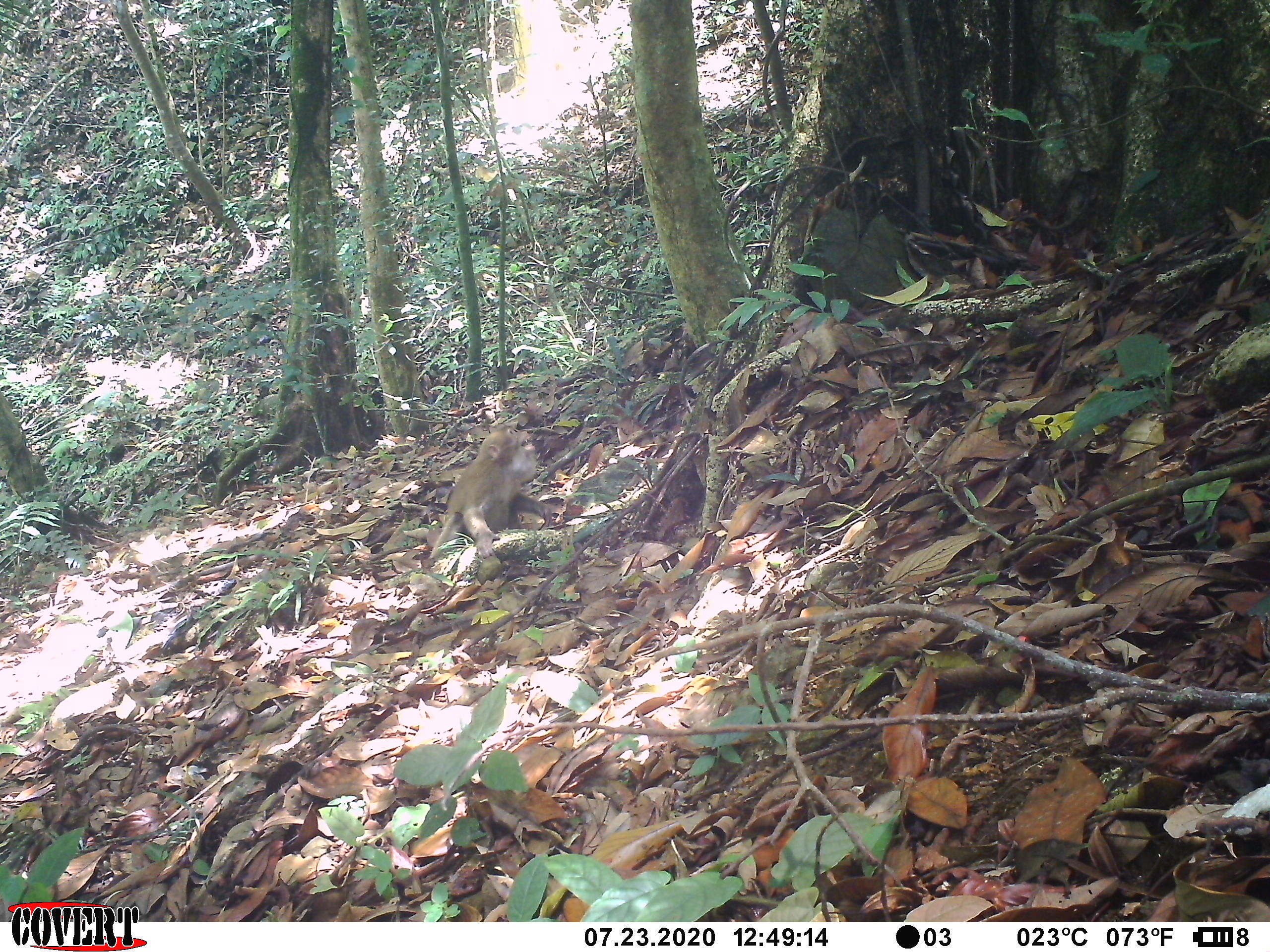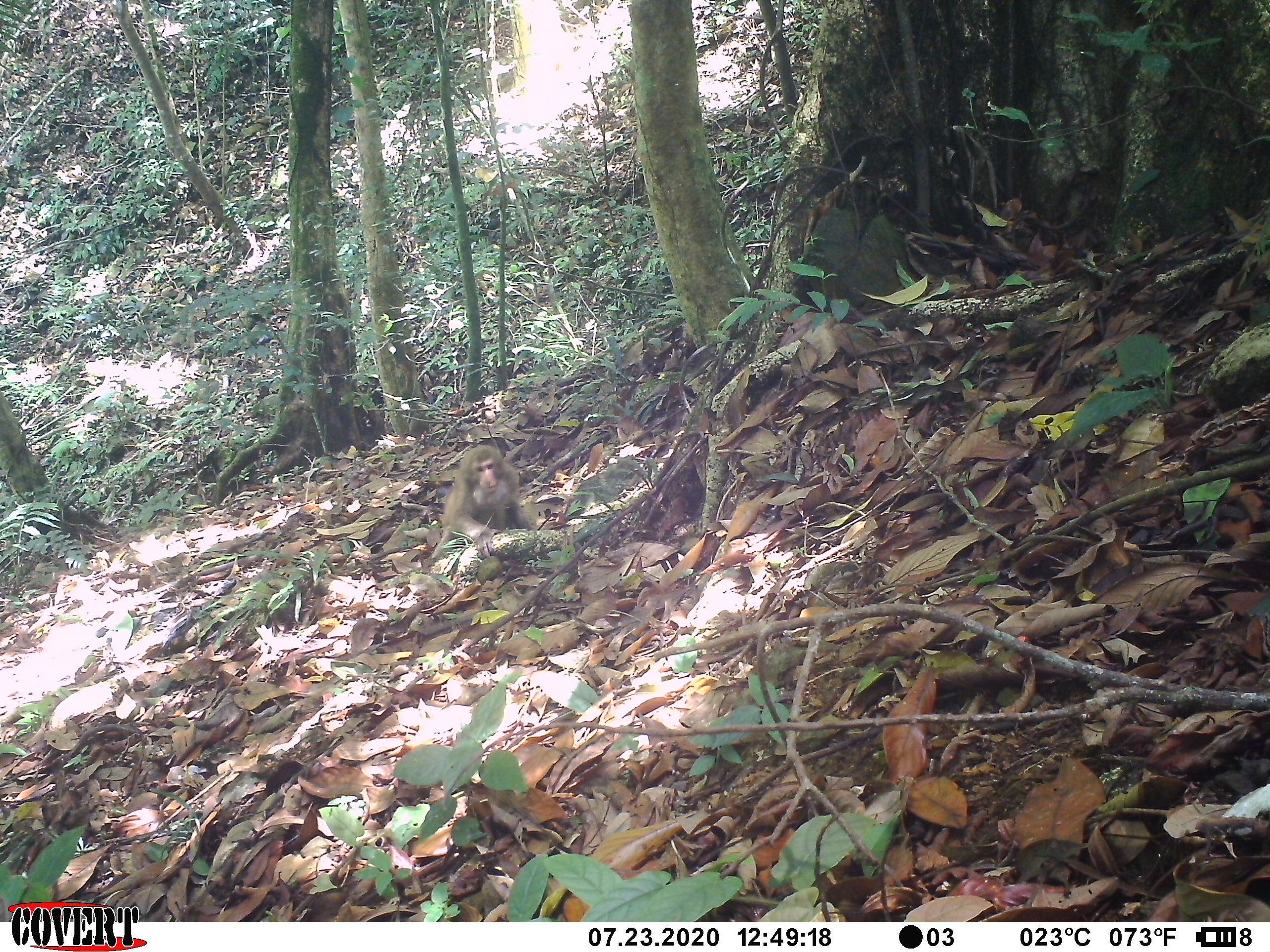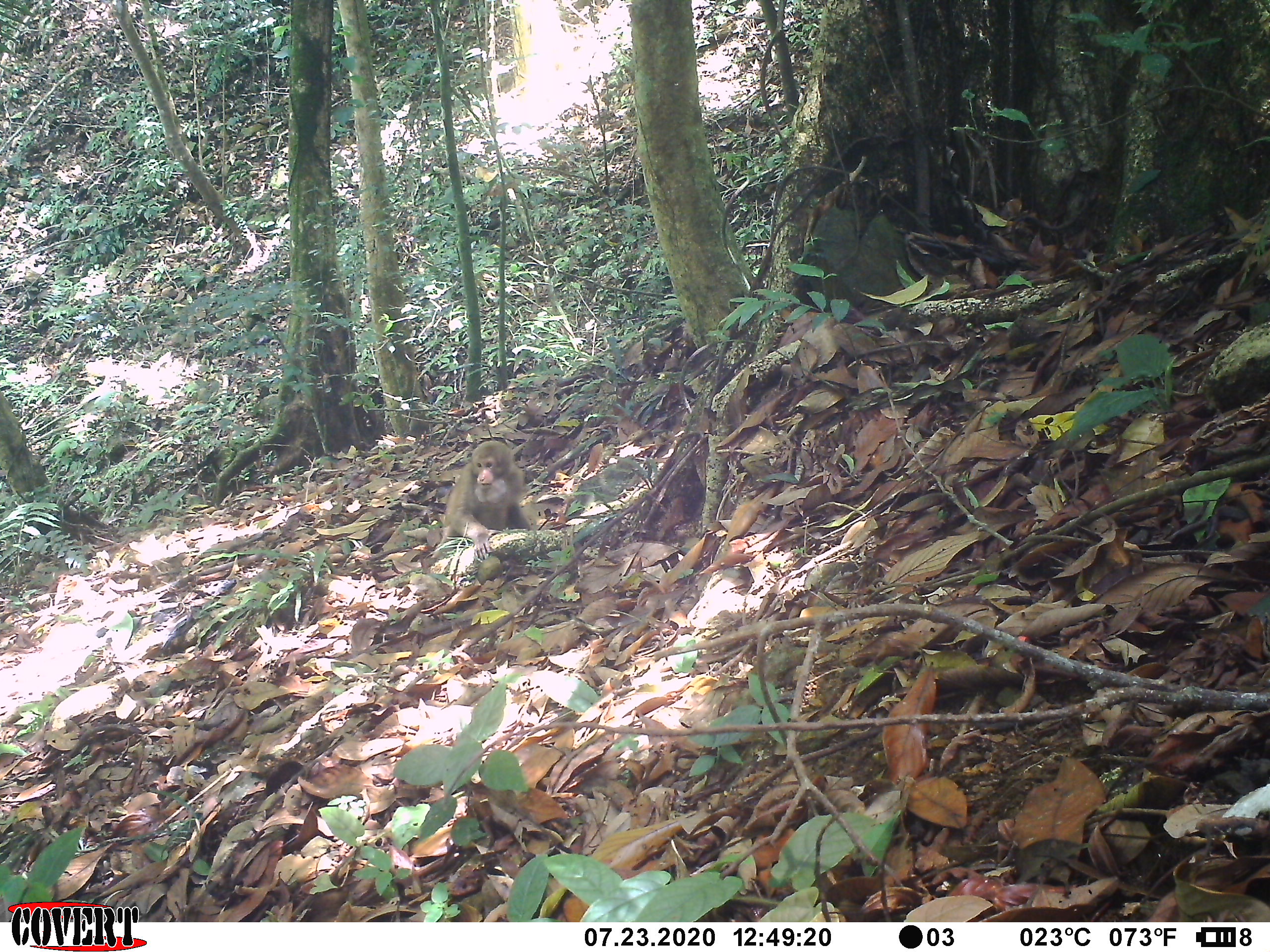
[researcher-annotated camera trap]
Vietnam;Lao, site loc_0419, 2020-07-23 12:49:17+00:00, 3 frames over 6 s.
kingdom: Animalia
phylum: Chordata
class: Mammalia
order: Primates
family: Cercopithecidae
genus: Macaca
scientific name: Macaca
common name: macaques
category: assam or rhesus macaque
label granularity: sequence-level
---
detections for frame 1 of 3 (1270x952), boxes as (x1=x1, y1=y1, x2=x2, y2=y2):
assam or rhesus macaque: (x1=428, y1=424, x2=554, y2=560)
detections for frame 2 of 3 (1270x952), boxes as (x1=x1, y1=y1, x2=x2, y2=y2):
assam or rhesus macaque: (x1=431, y1=445, x2=535, y2=559)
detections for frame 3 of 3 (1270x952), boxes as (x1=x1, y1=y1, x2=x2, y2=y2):
assam or rhesus macaque: (x1=430, y1=440, x2=533, y2=562)